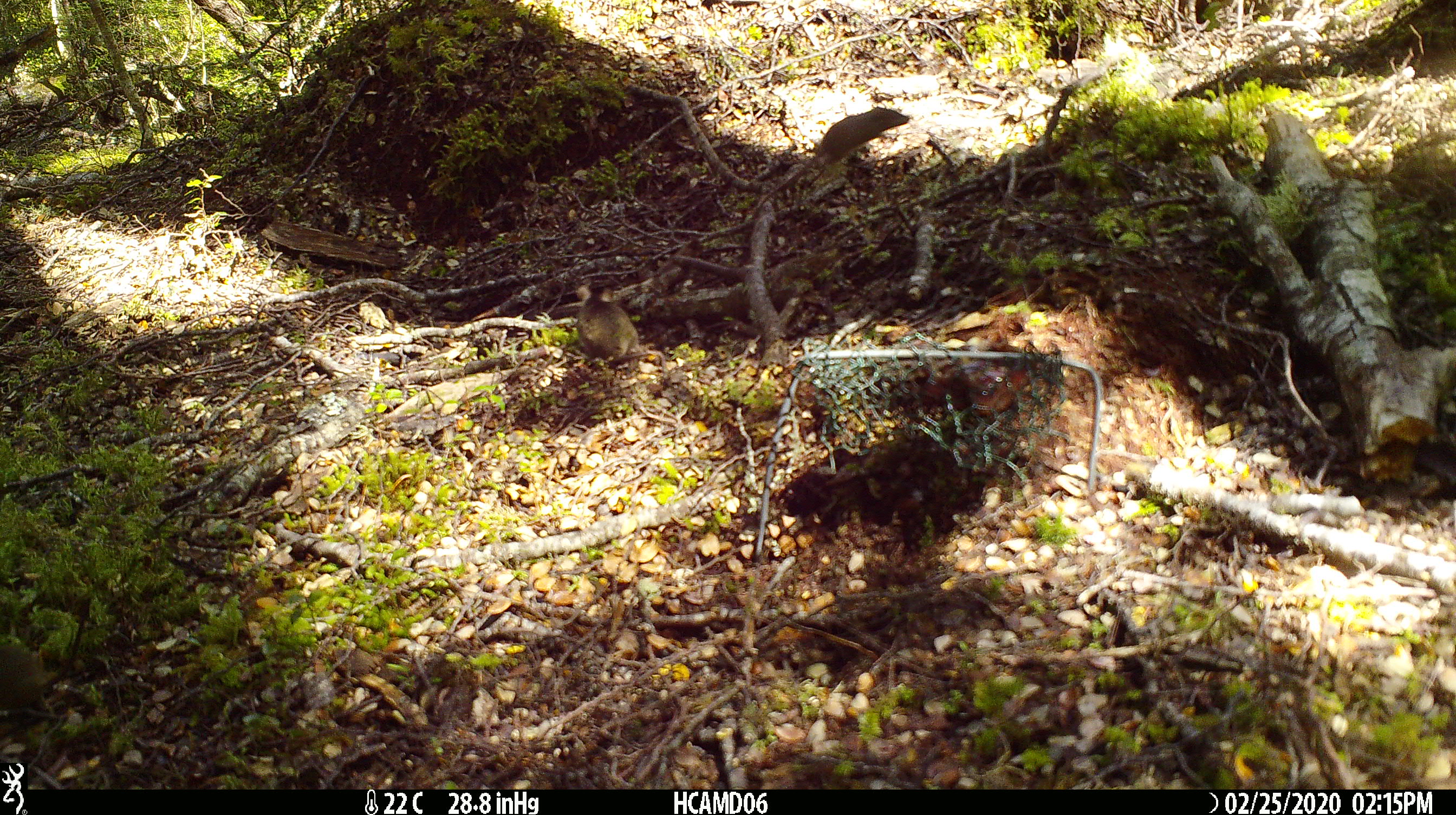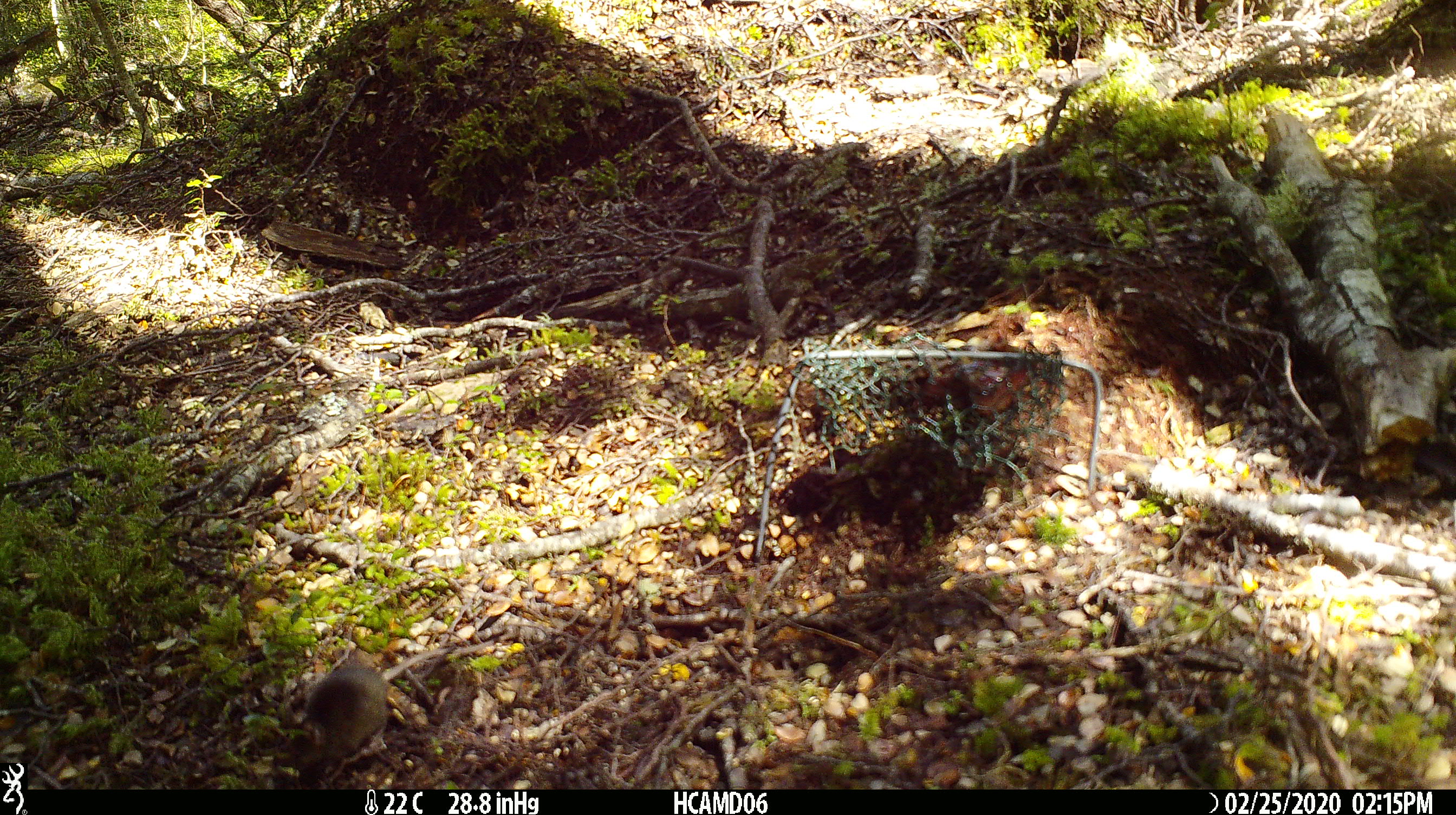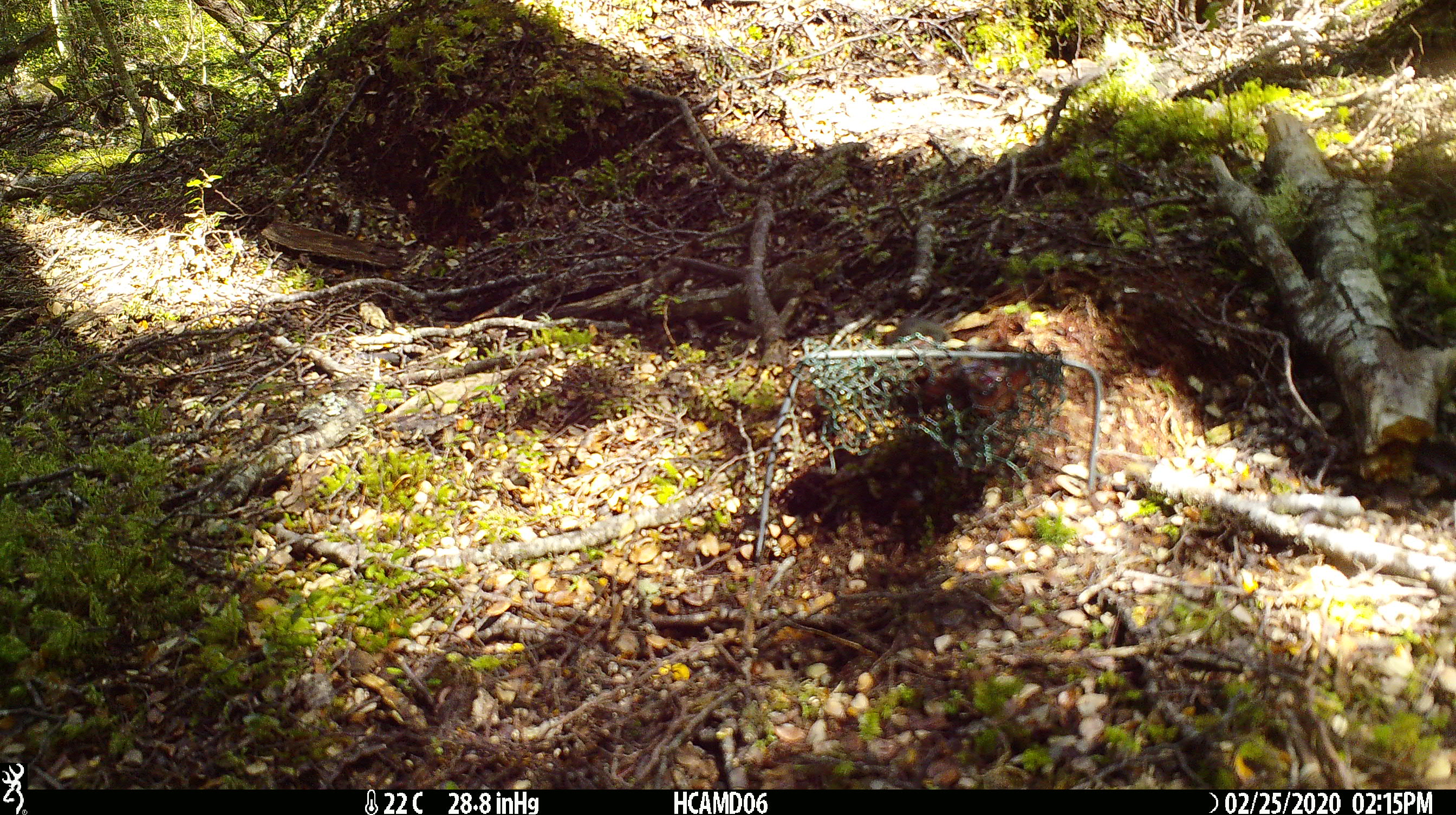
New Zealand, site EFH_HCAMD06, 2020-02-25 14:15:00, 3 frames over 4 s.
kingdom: Animalia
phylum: Chordata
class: Mammalia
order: Rodentia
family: Muridae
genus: Mus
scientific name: Mus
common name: mouse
Mouse (Mus).